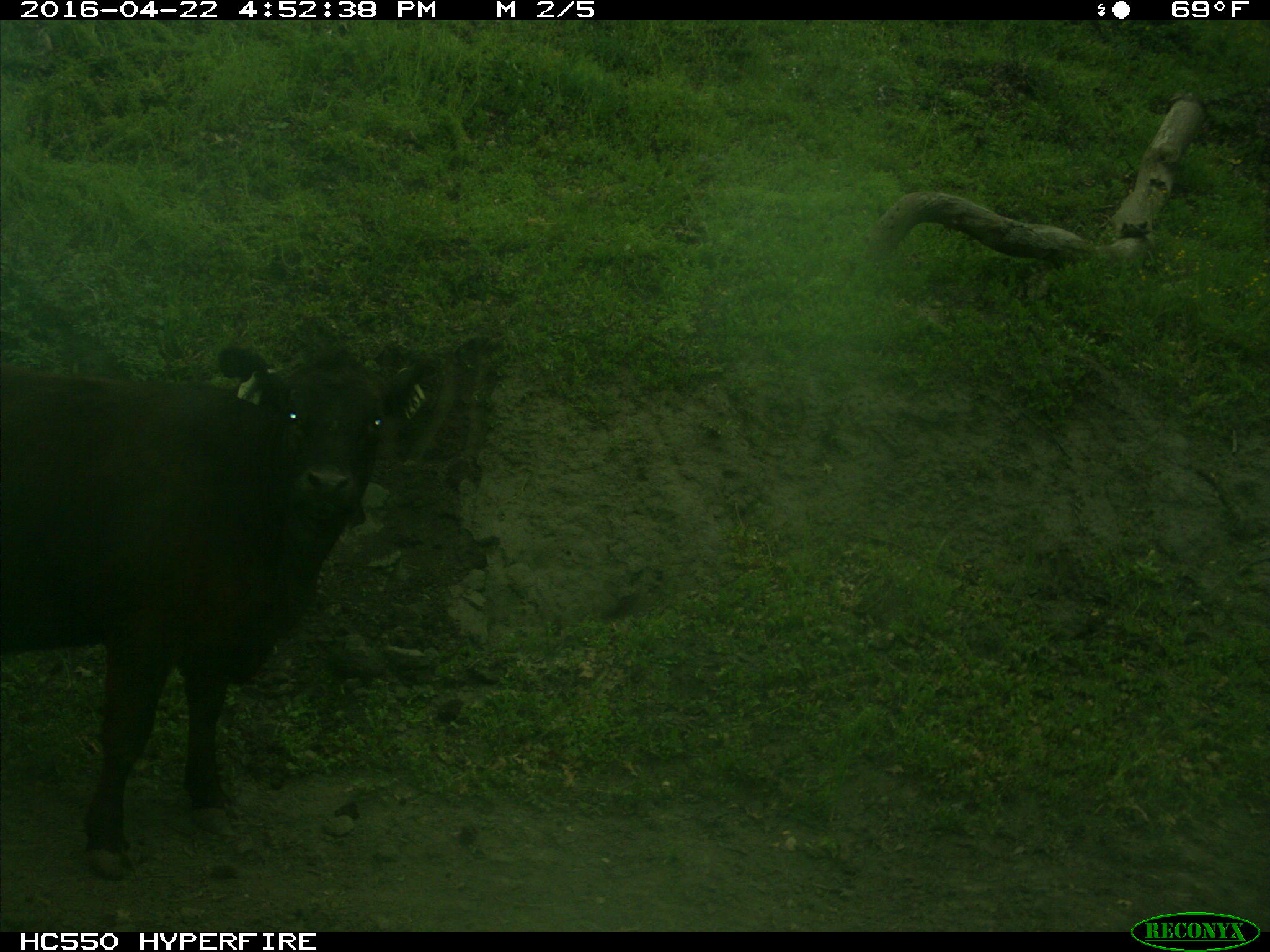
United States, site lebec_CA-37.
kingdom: Animalia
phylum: Chordata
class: Mammalia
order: Artiodactyla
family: Bovidae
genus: Bos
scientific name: Bos taurus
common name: domestic cow